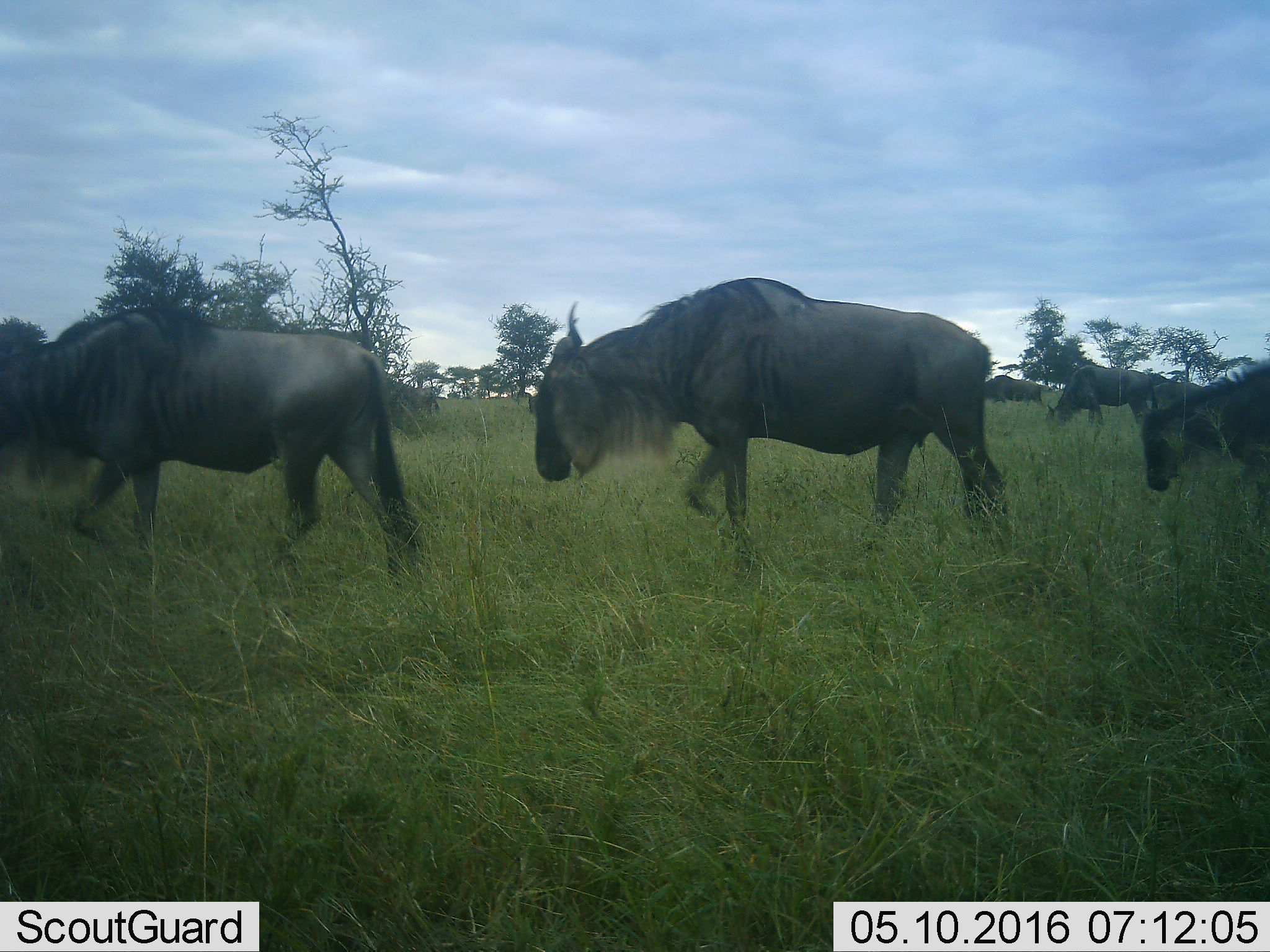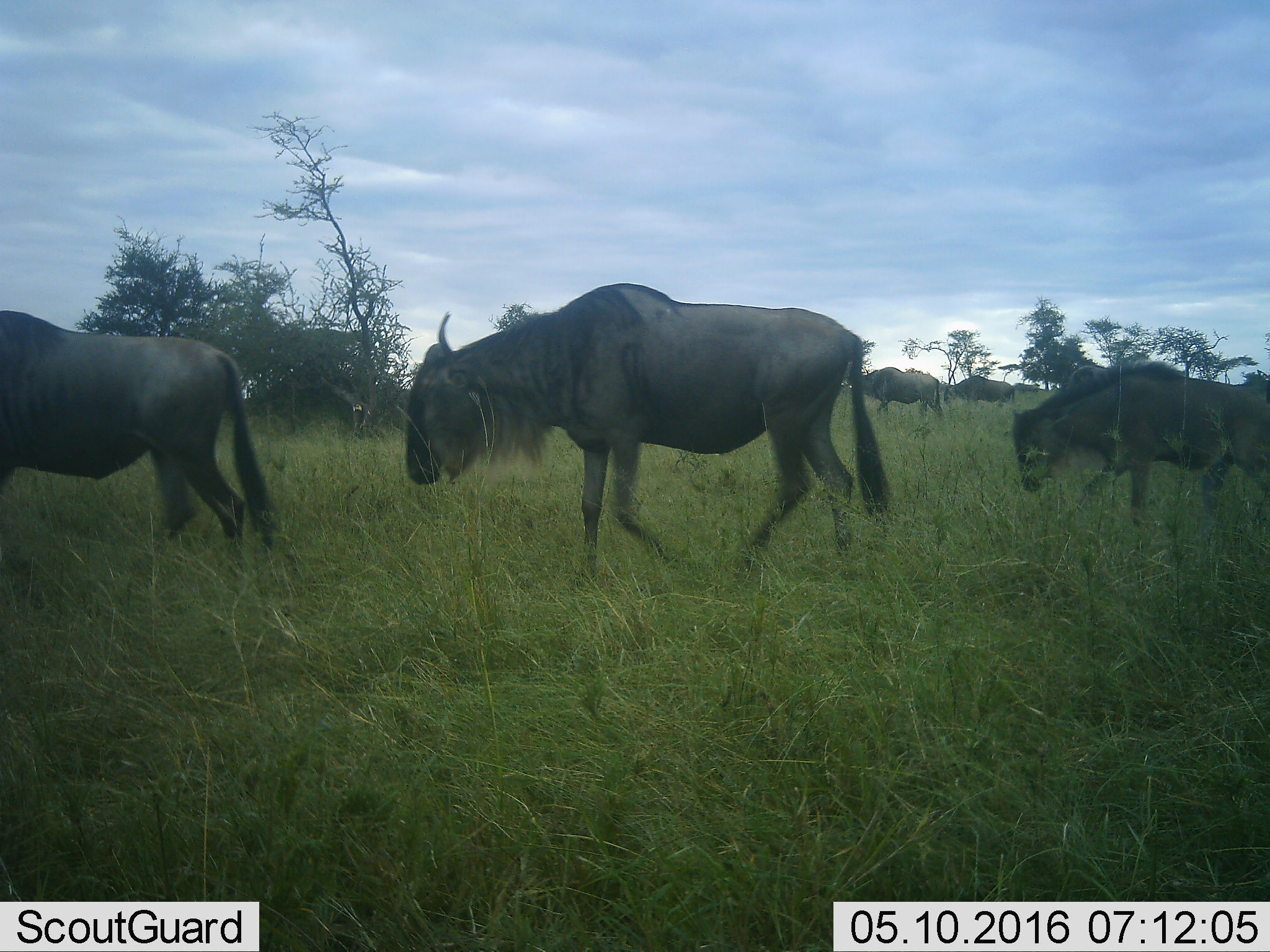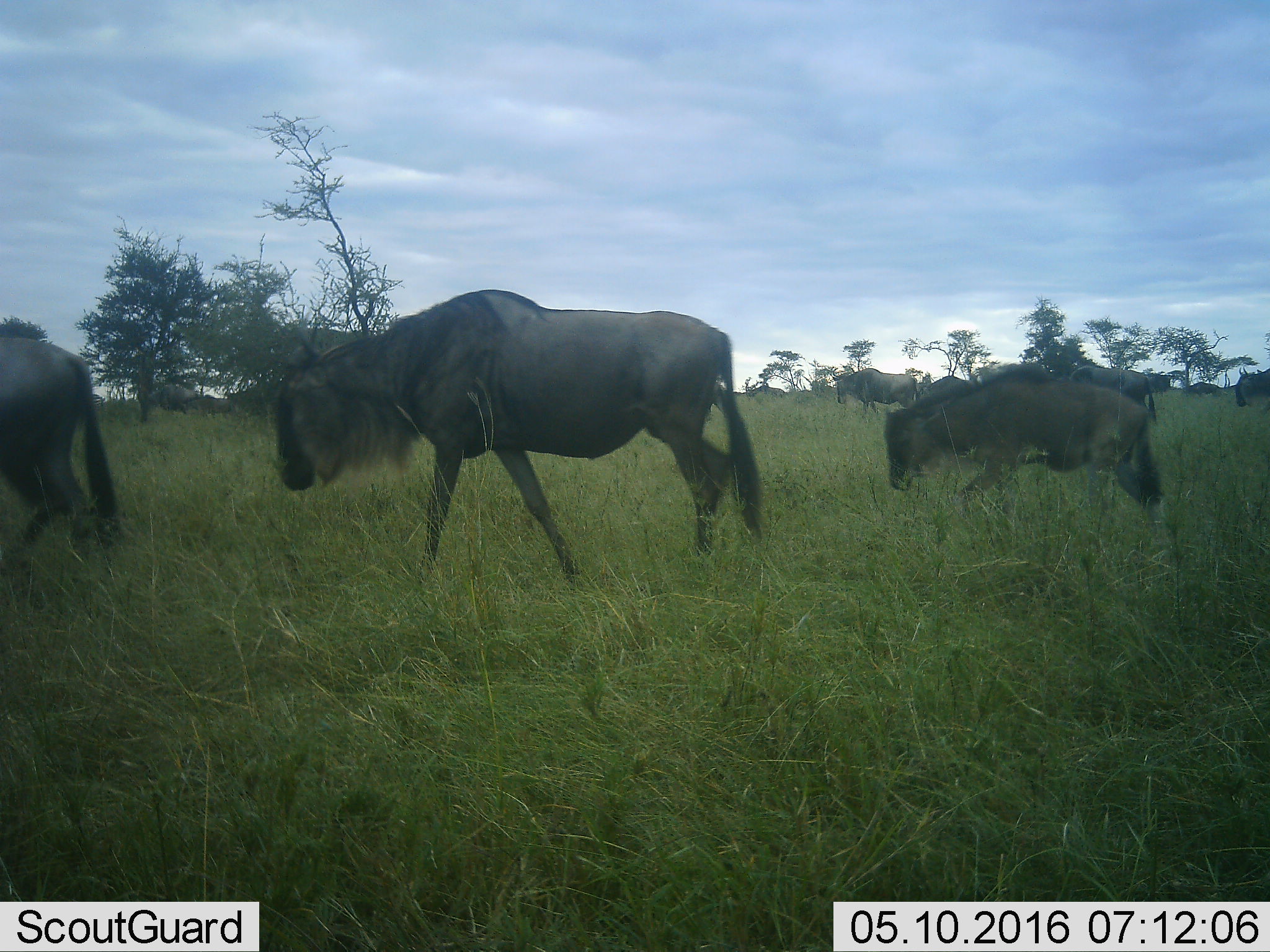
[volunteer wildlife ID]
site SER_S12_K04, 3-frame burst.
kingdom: Animalia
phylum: Chordata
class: Mammalia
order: Artiodactyla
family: Bovidae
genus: Connochaetes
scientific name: Connochaetes taurinus taurinus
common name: blue wildebeest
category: wildebeestblue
Wildebeestblue (blue wildebeest) (Connochaetes taurinus taurinus), count 11-50. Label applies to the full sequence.